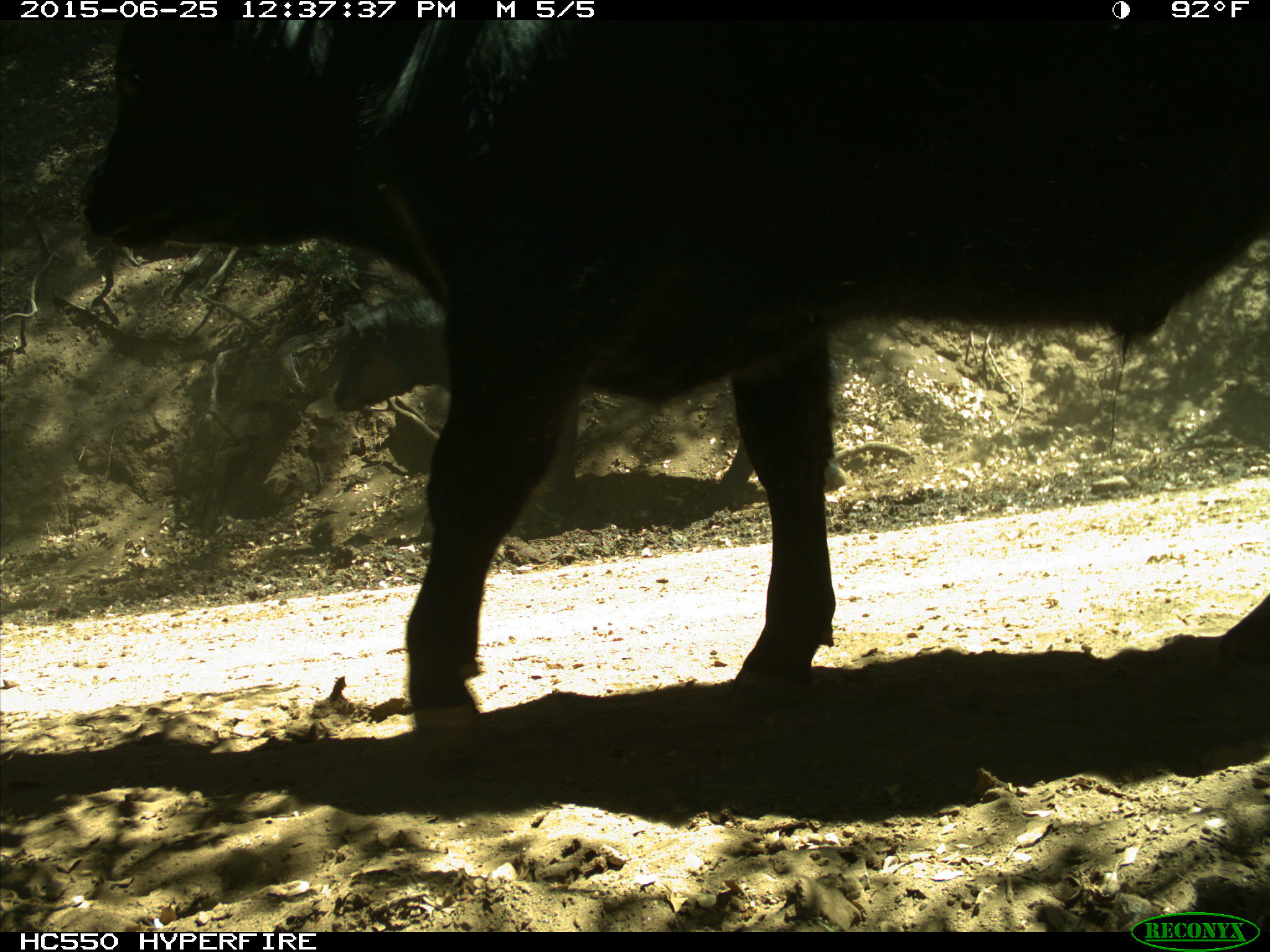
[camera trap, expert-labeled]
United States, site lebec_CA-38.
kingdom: Animalia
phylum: Chordata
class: Mammalia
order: Artiodactyla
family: Bovidae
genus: Bos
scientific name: Bos taurus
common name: domestic cow